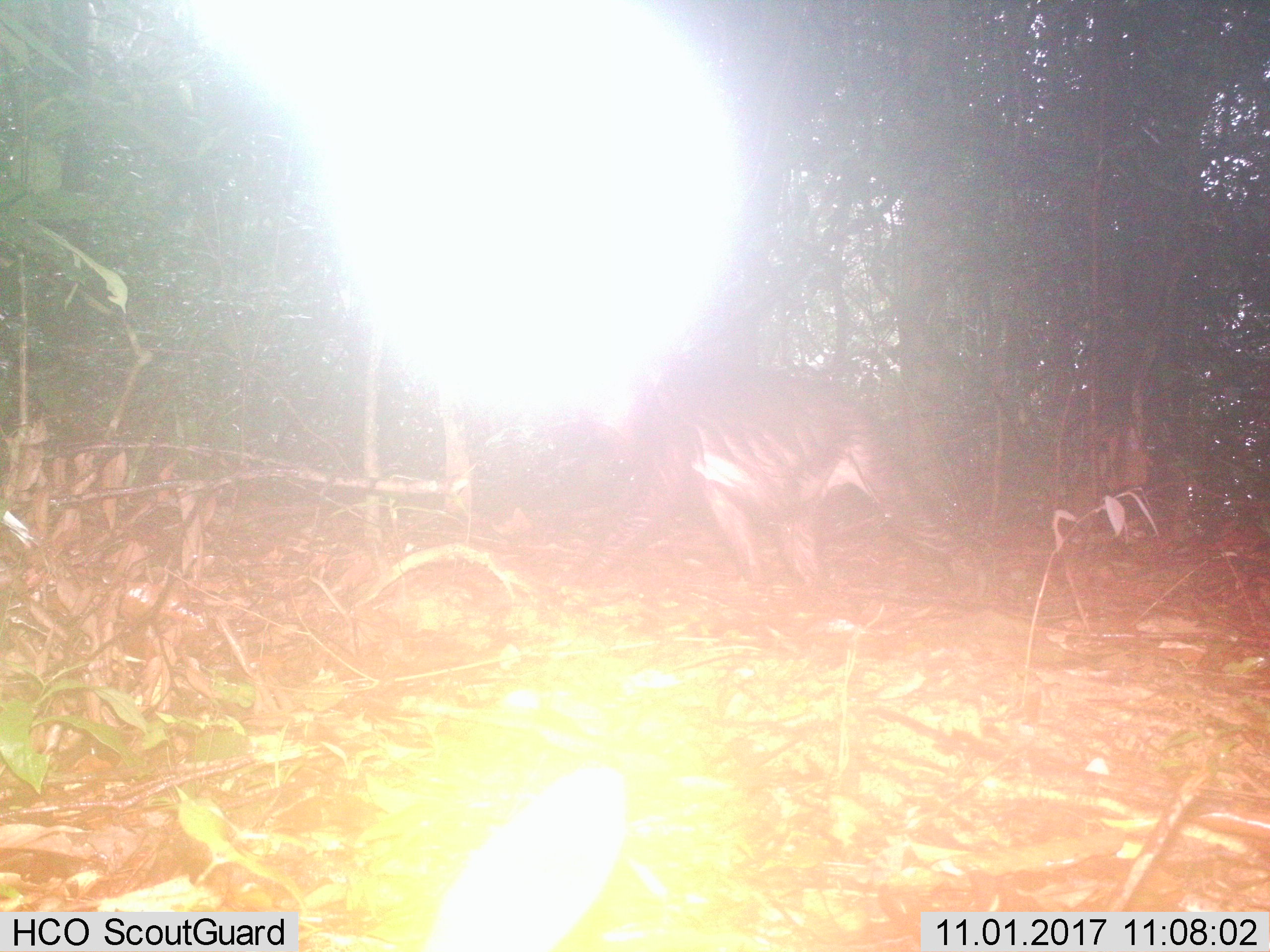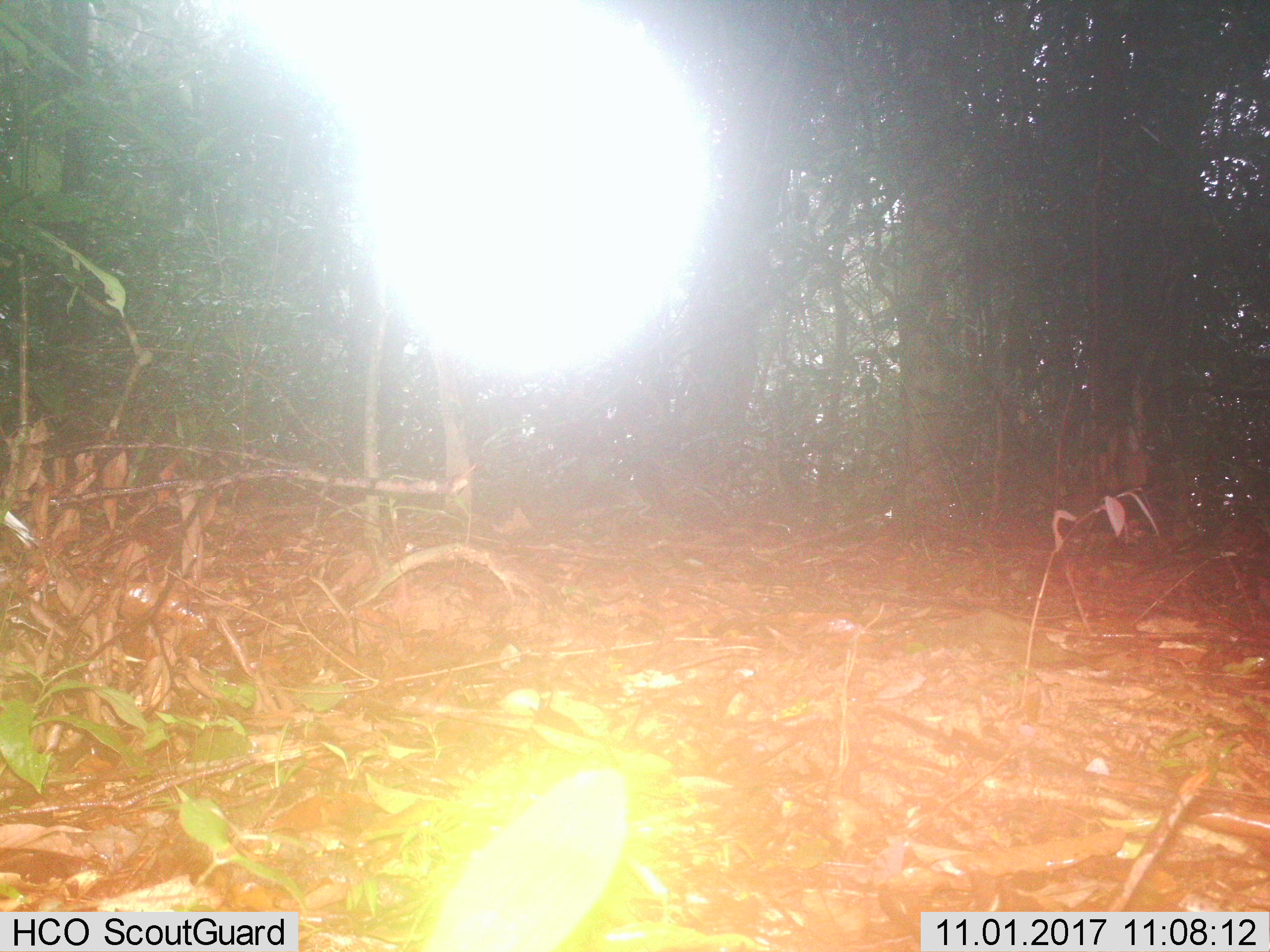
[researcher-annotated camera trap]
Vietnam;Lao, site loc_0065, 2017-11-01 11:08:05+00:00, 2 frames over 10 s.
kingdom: Animalia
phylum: Chordata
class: Mammalia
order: Primates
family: Cercopithecidae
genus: Macaca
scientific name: Macaca arctoides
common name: stump-tailed macaque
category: stump tailed macaque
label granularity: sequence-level